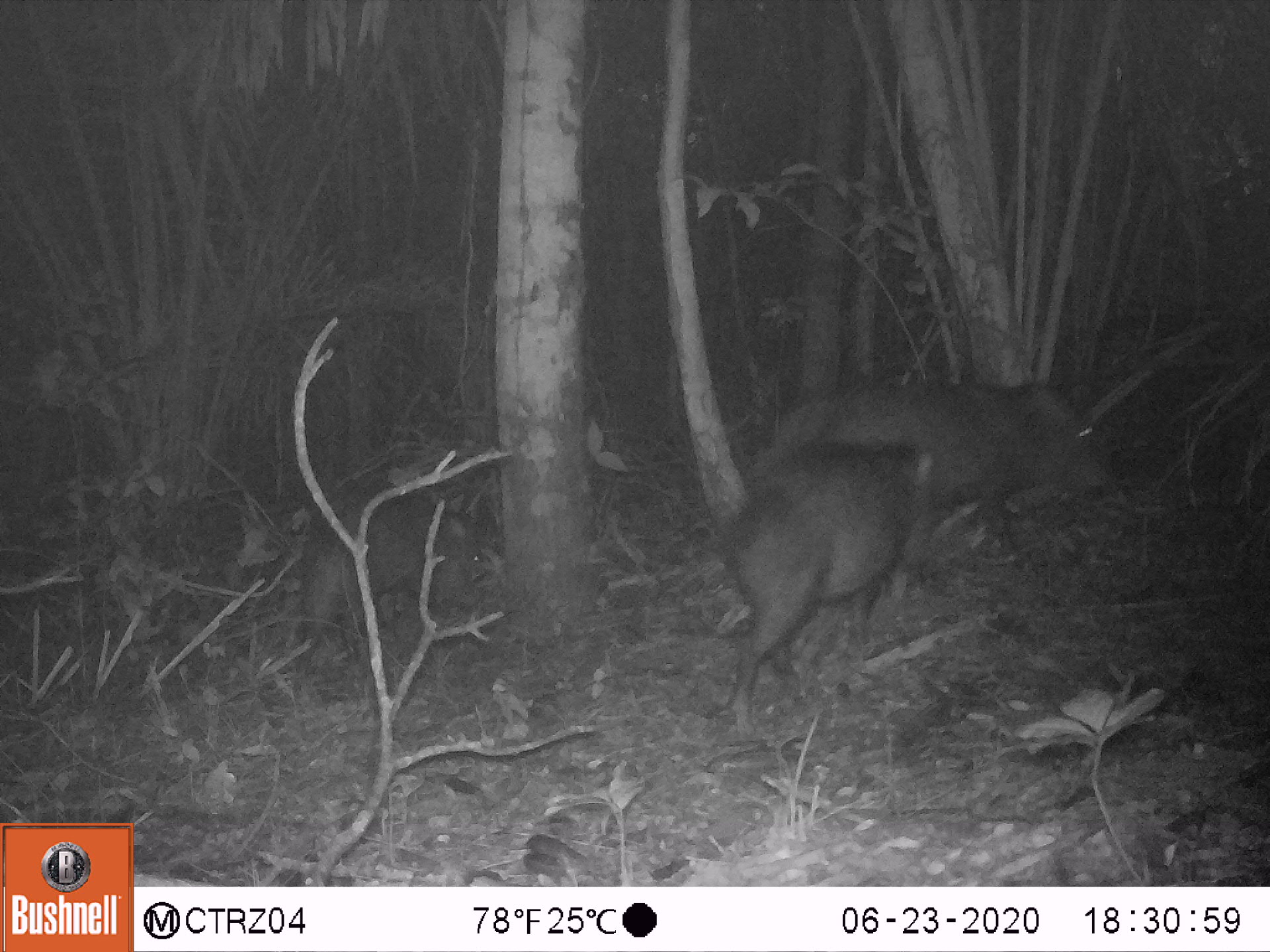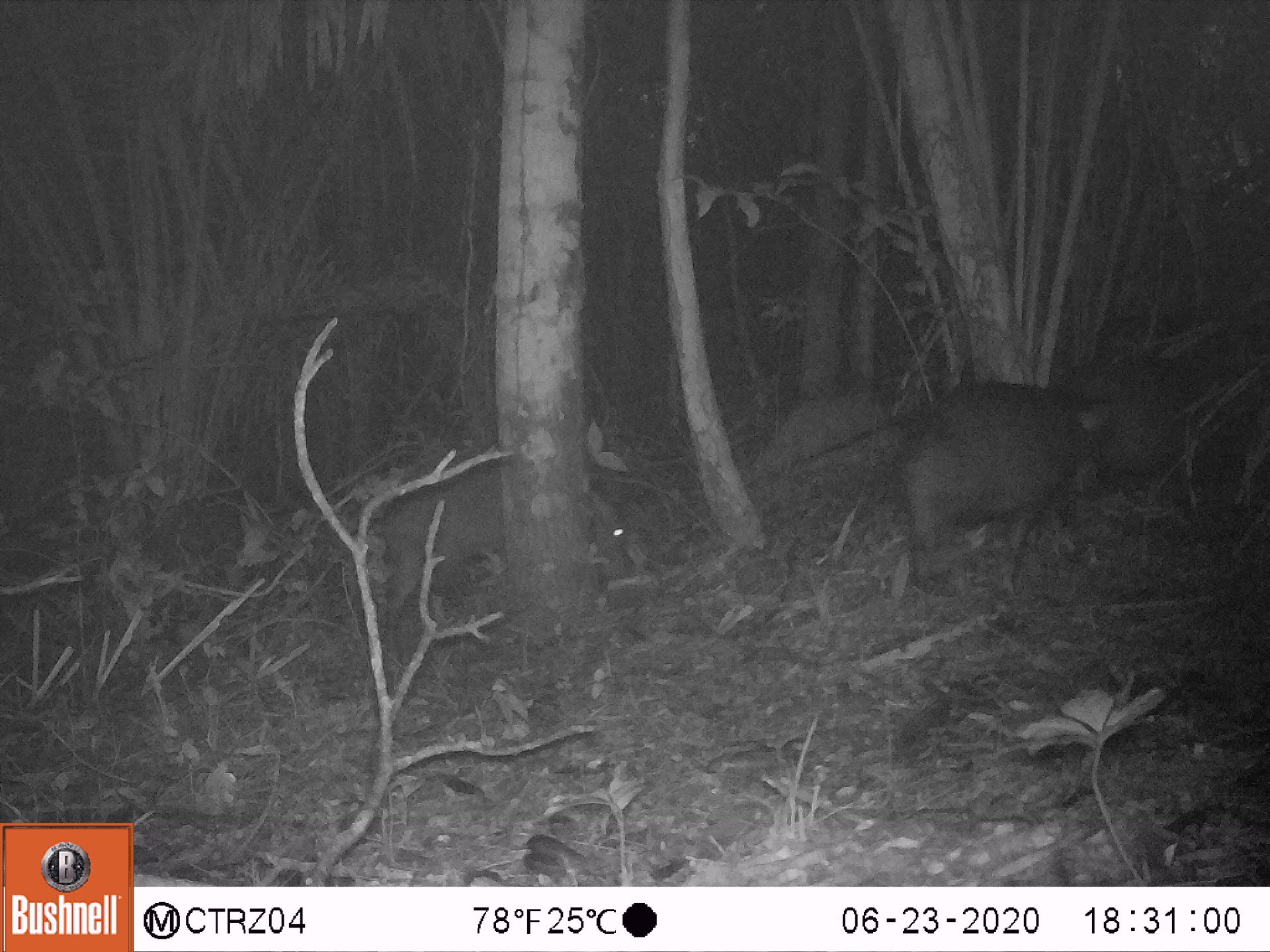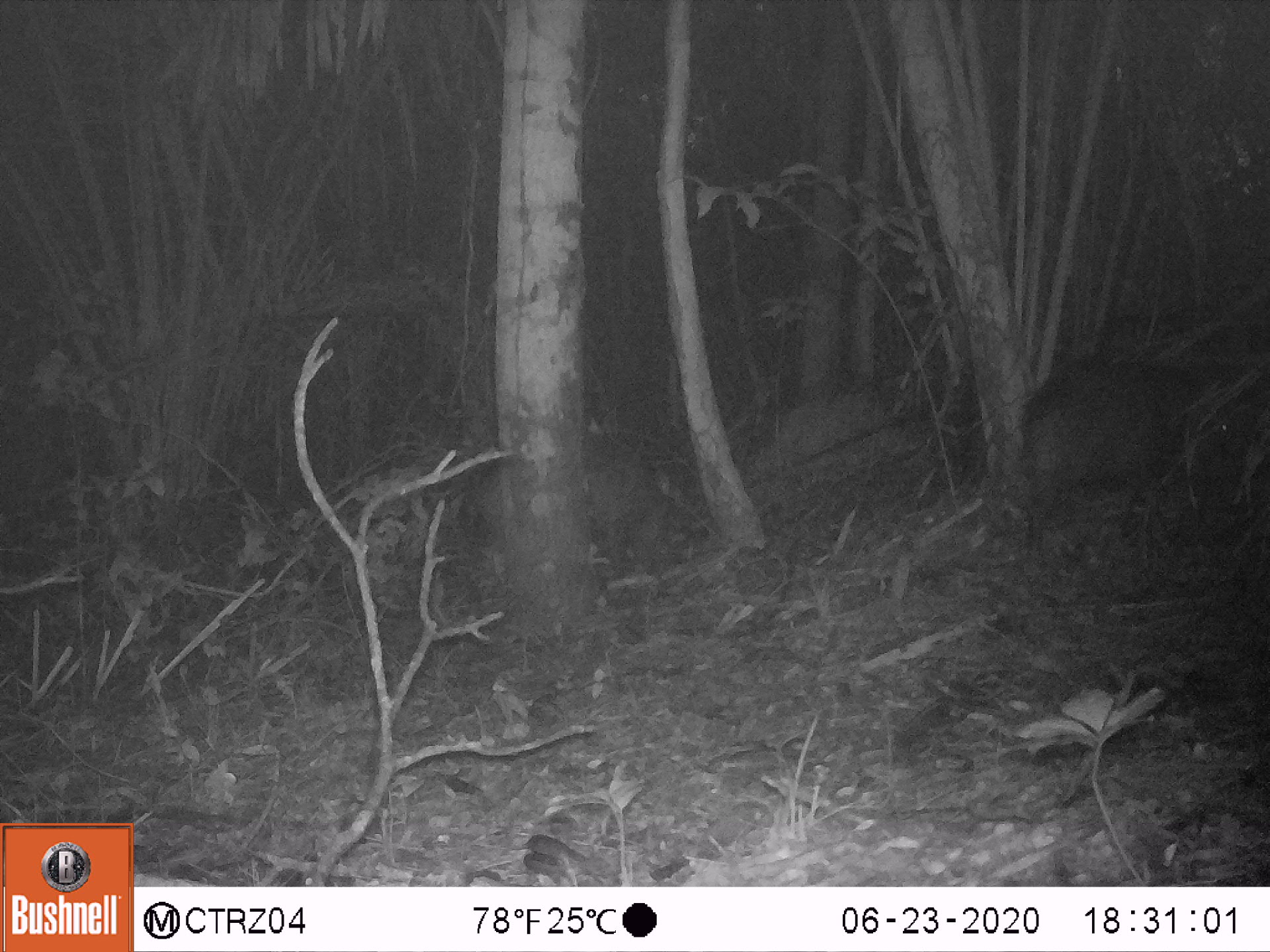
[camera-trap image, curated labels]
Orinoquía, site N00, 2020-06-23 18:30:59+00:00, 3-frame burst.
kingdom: Animalia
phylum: Chordata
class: Mammalia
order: Artiodactyla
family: Tayassuidae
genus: Pecari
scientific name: Pecari tajacu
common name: collared peccary